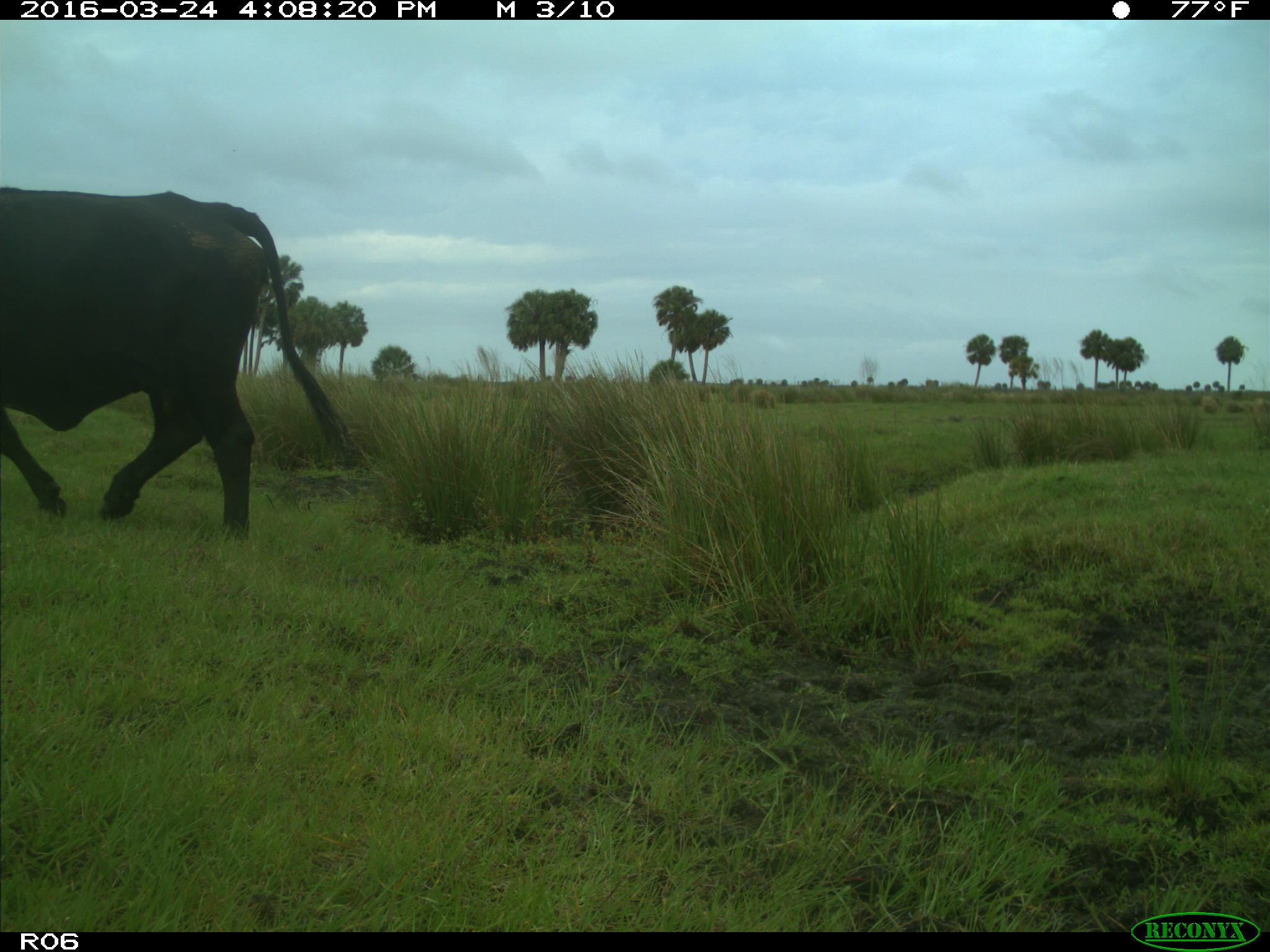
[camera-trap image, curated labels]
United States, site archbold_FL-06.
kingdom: Animalia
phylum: Chordata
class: Mammalia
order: Artiodactyla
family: Bovidae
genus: Bos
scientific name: Bos taurus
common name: domestic cow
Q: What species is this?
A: Bos taurus (domestic cow).